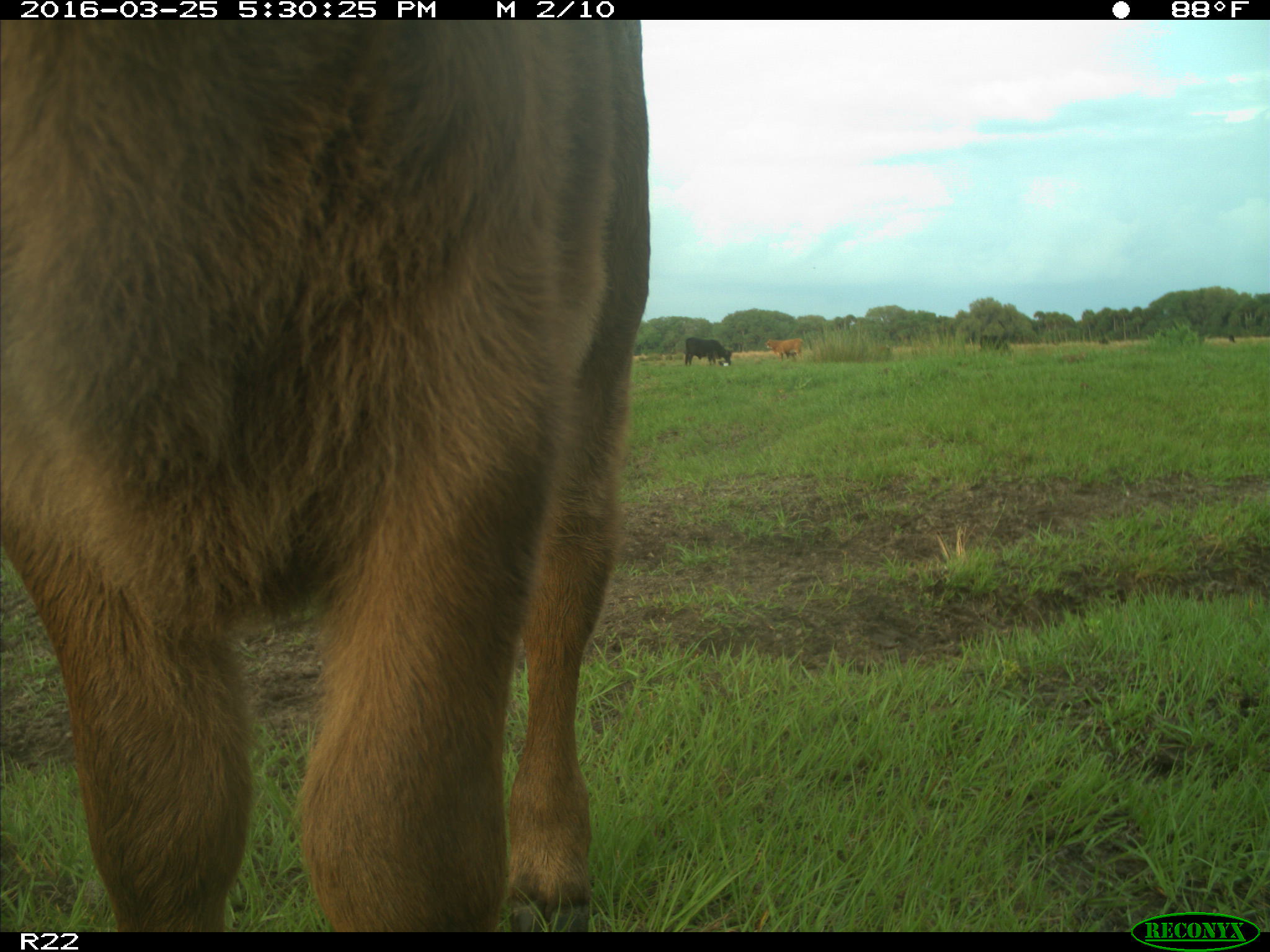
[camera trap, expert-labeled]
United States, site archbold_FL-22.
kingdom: Animalia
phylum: Chordata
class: Mammalia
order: Artiodactyla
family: Bovidae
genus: Bos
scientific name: Bos taurus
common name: domestic cow